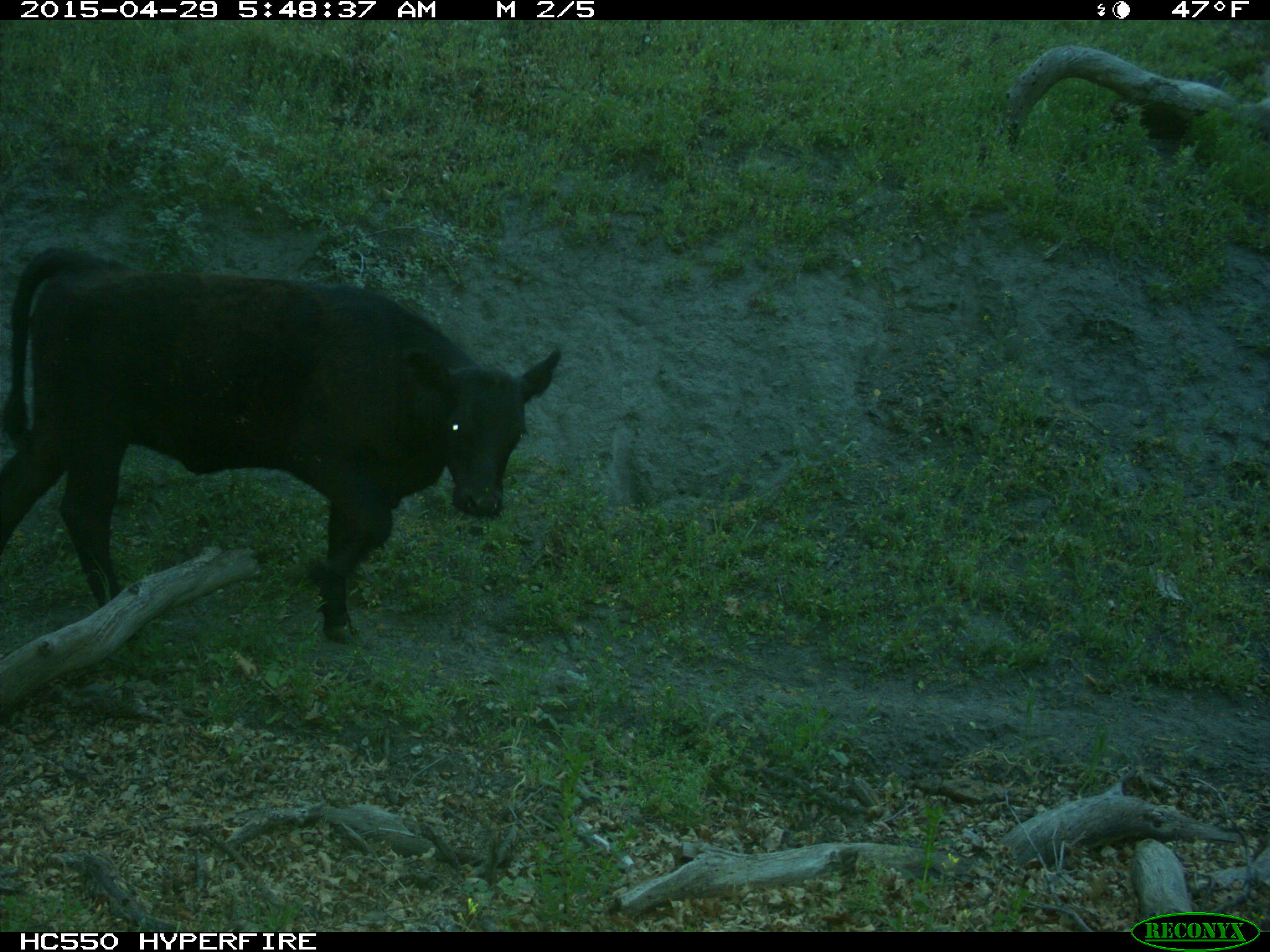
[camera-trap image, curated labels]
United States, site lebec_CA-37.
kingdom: Animalia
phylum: Chordata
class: Mammalia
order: Artiodactyla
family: Bovidae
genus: Bos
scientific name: Bos taurus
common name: domestic cow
Bos taurus (domestic cow).